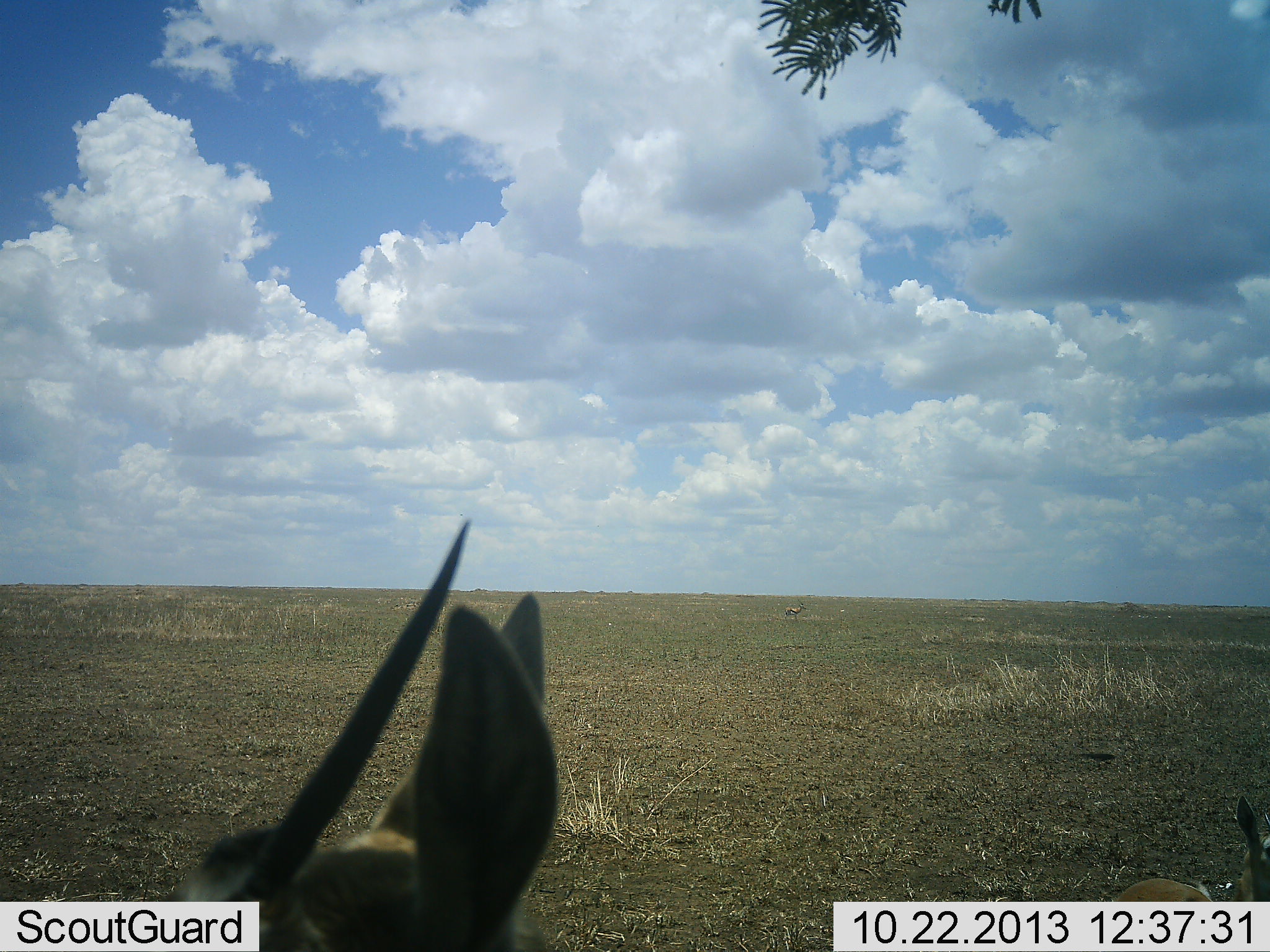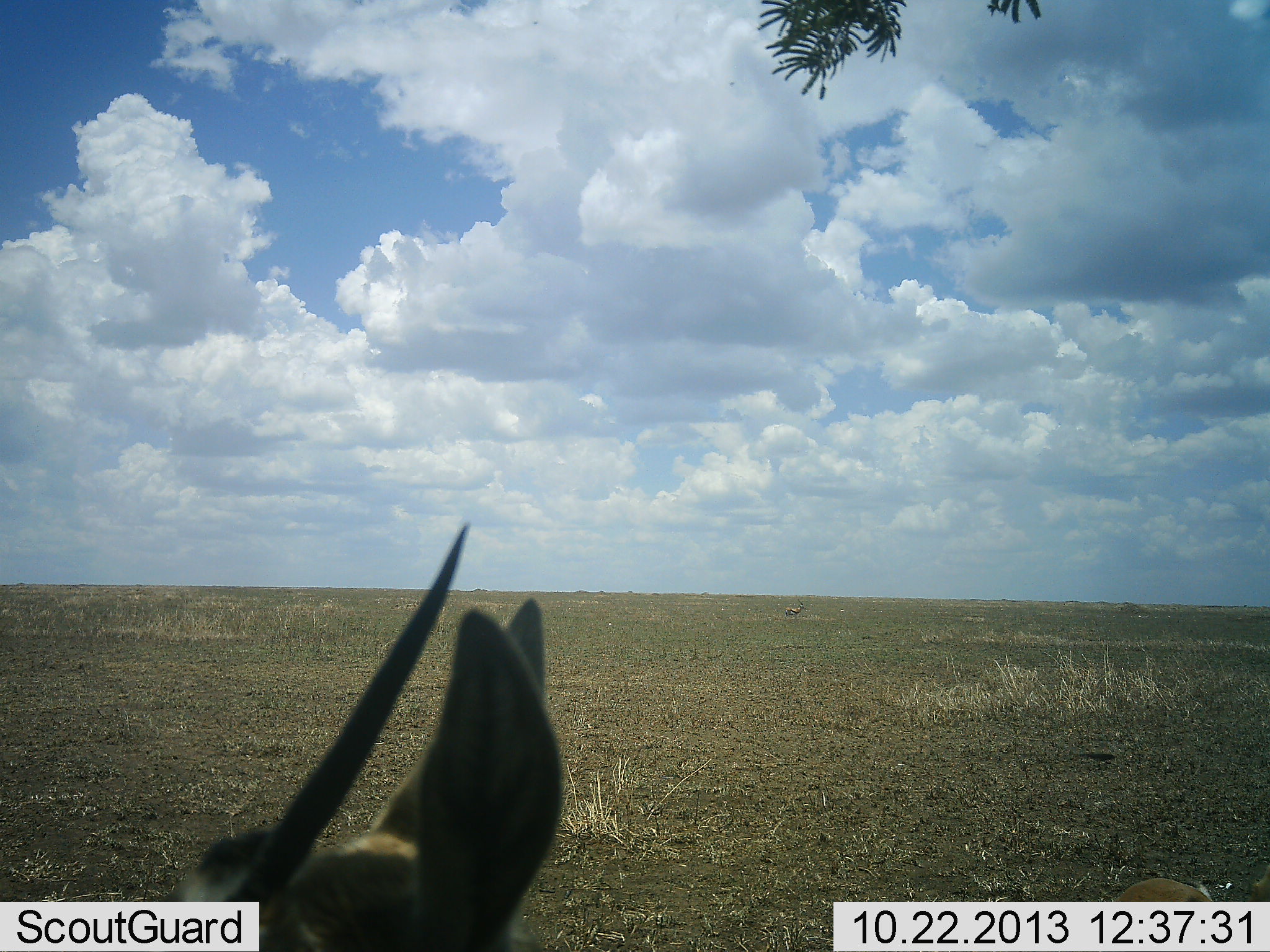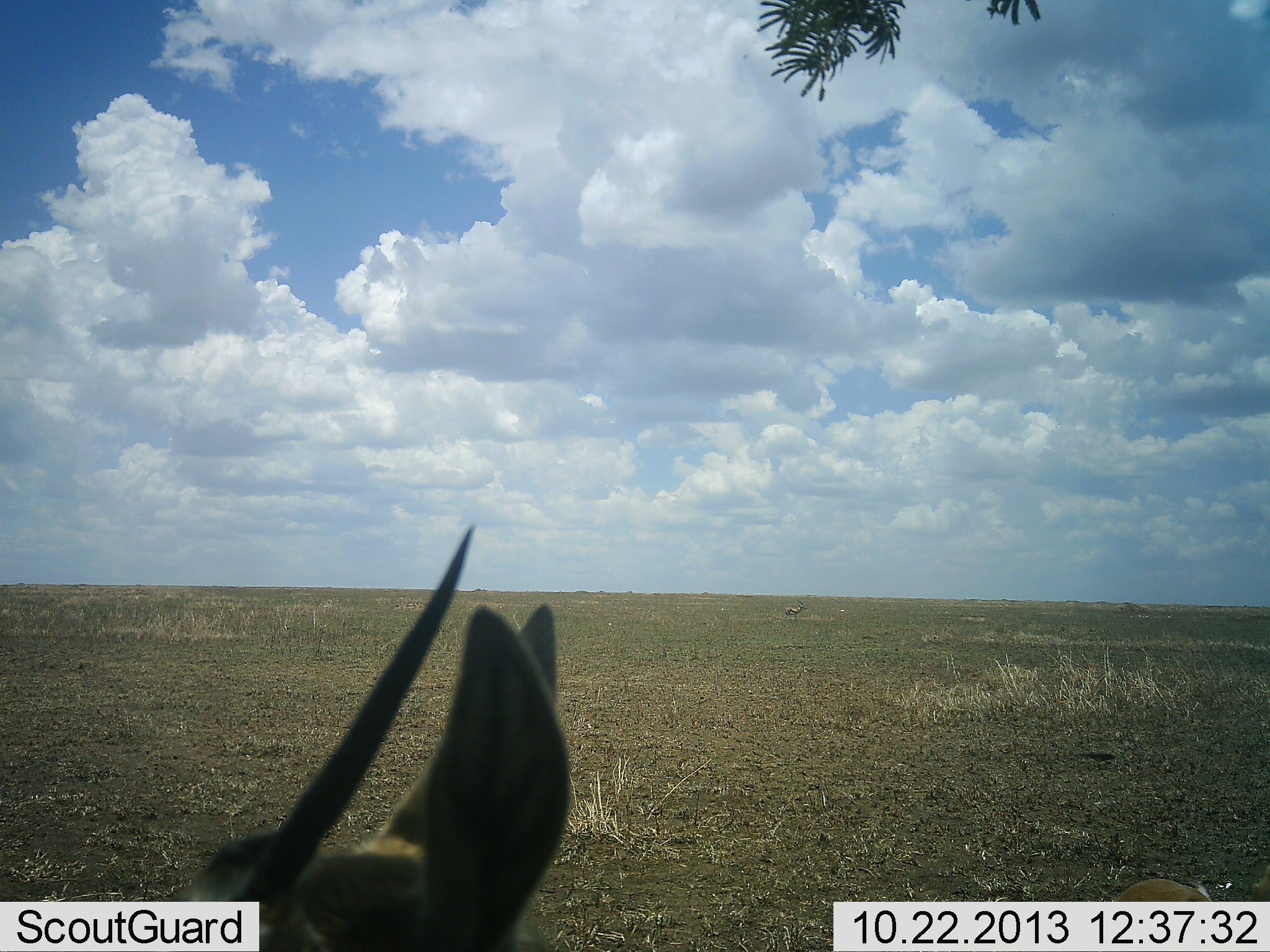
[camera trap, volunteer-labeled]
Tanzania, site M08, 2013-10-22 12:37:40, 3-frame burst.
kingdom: Animalia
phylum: Chordata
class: Mammalia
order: Artiodactyla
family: Bovidae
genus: Eudorcas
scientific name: Eudorcas thomsonii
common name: thomson's gazelle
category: gazellethomsons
Gazellethomsons (thomson's gazelle) (Eudorcas thomsonii), count 2. Behavior (volunteer vote fractions): standing 94%, resting 33%, moving 0%, interacting 0%. Young present (vote fraction): 11%. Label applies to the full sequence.